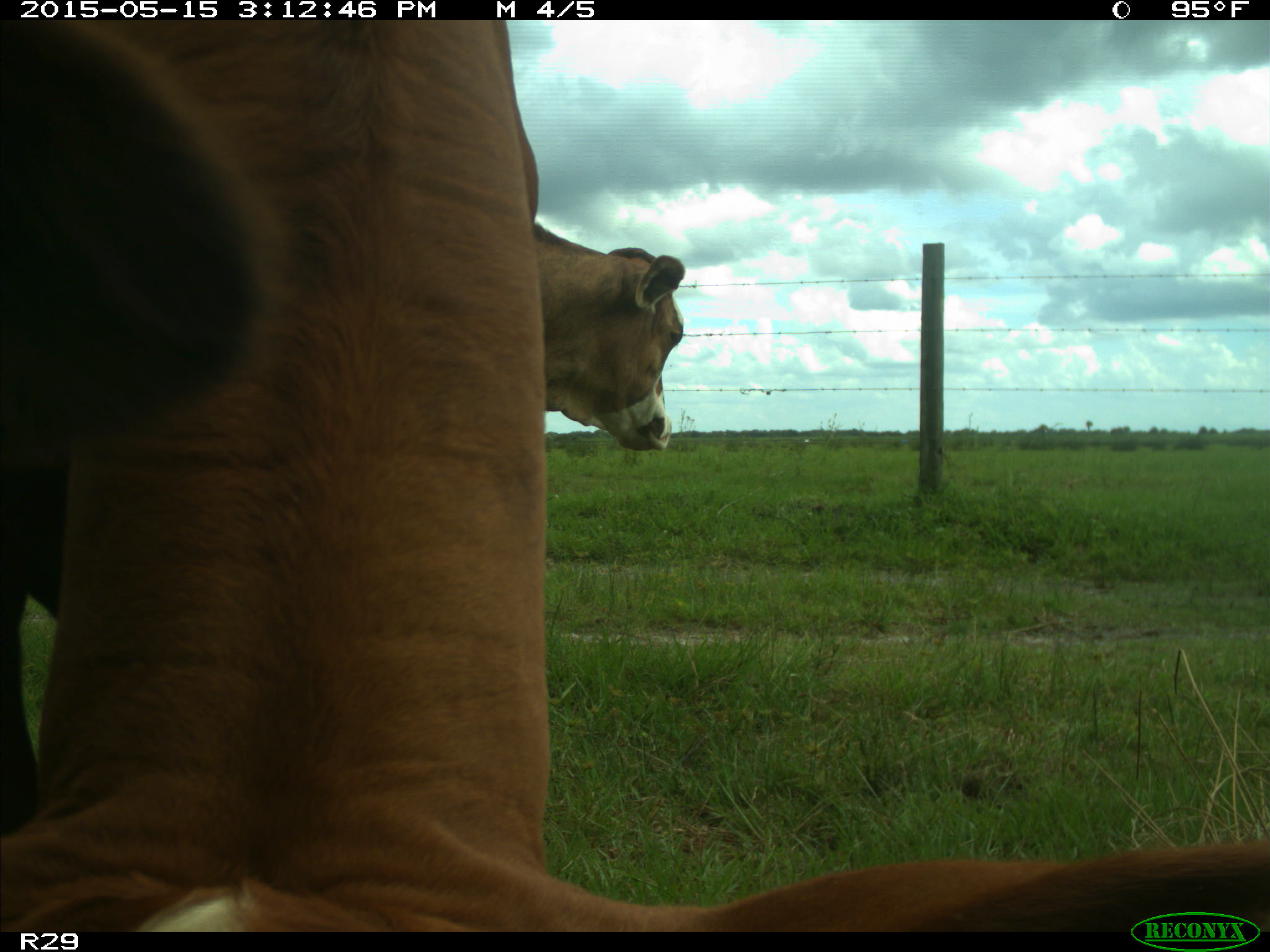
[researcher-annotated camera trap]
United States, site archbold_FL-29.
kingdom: Animalia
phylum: Chordata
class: Mammalia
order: Artiodactyla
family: Bovidae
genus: Bos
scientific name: Bos taurus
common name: domestic cow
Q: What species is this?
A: Bos taurus (domestic cow).